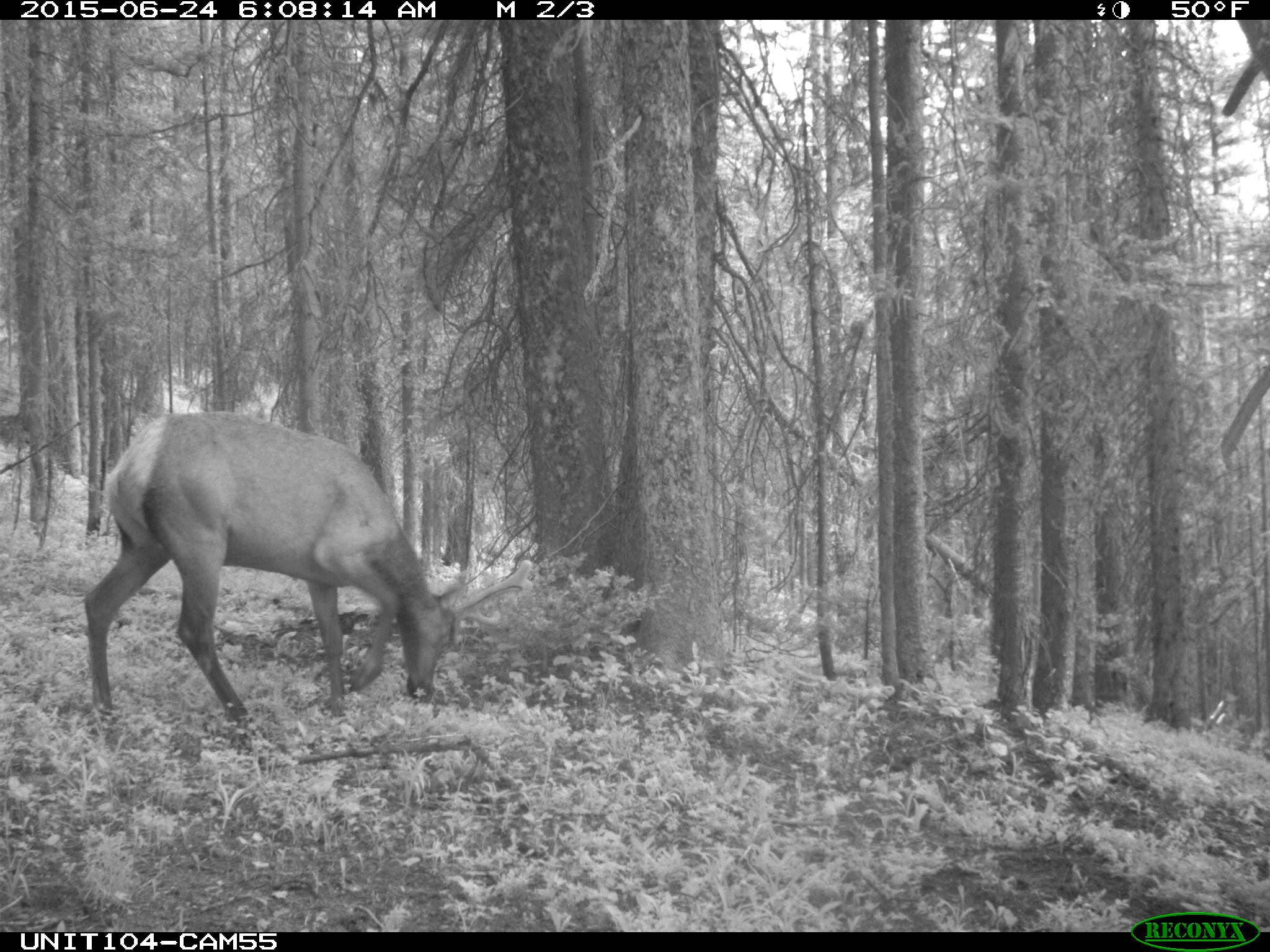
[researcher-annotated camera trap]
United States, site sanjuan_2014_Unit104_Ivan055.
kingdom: Animalia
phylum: Chordata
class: Mammalia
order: Artiodactyla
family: Cervidae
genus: Cervus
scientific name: Cervus elaphus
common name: red deer